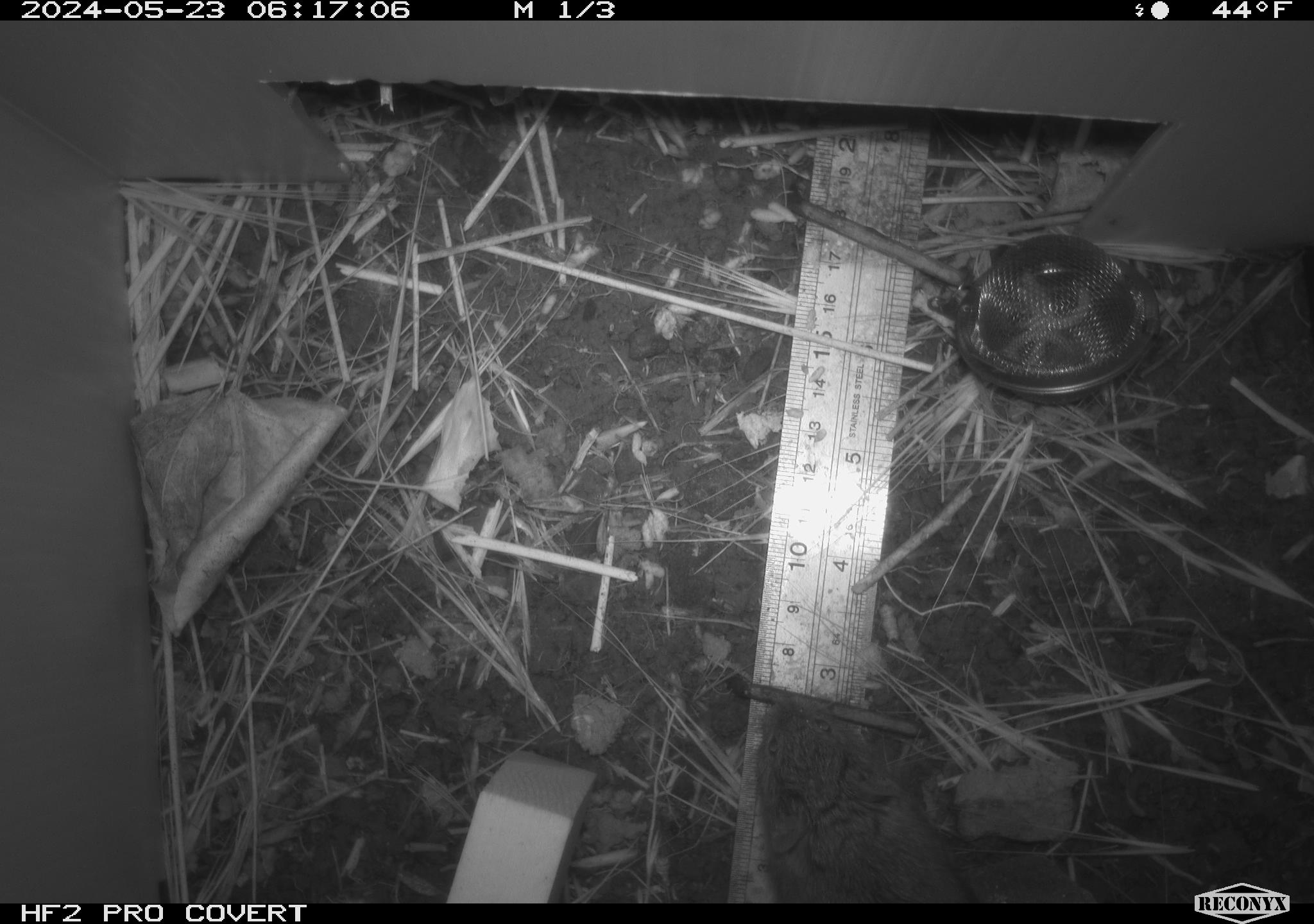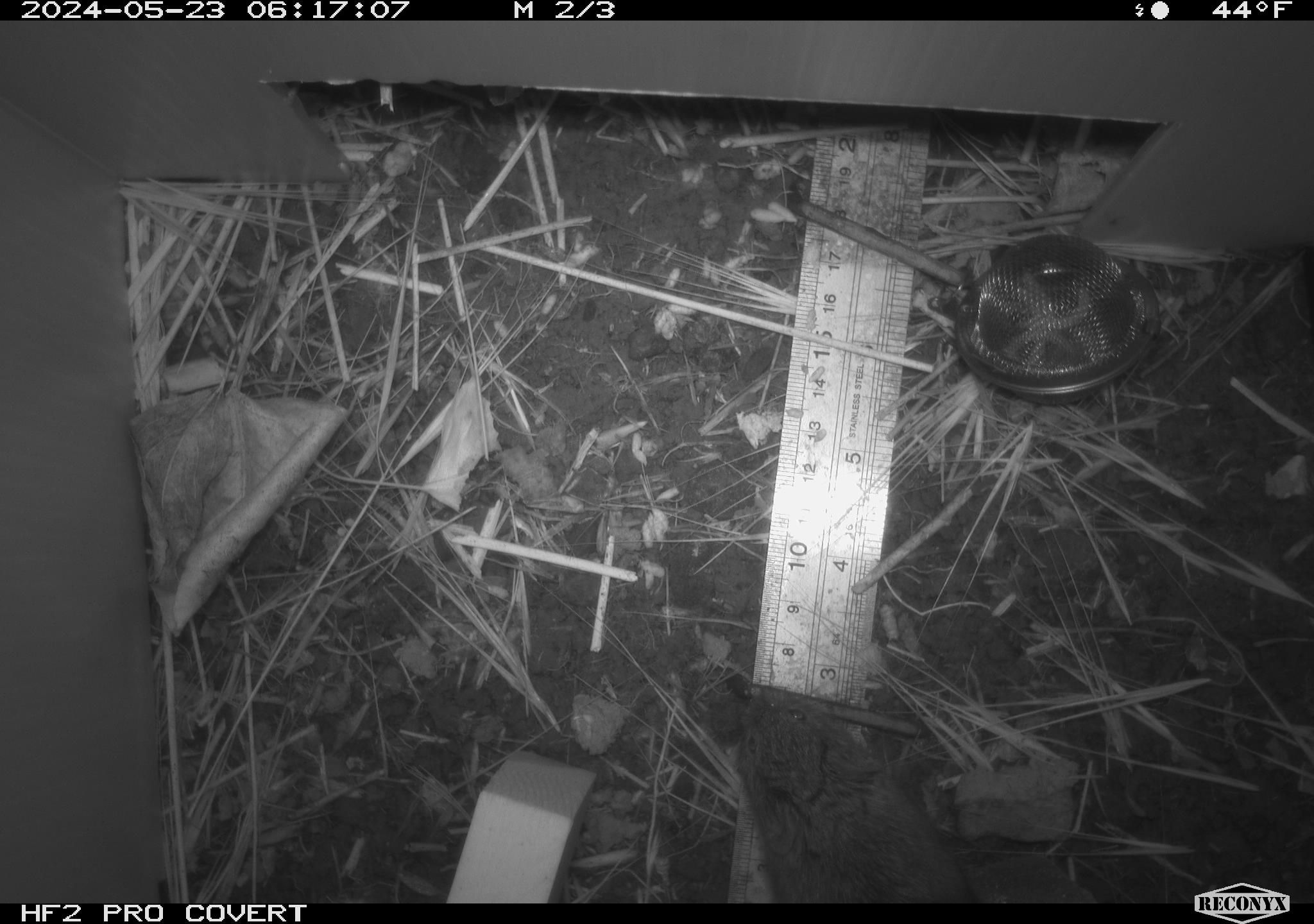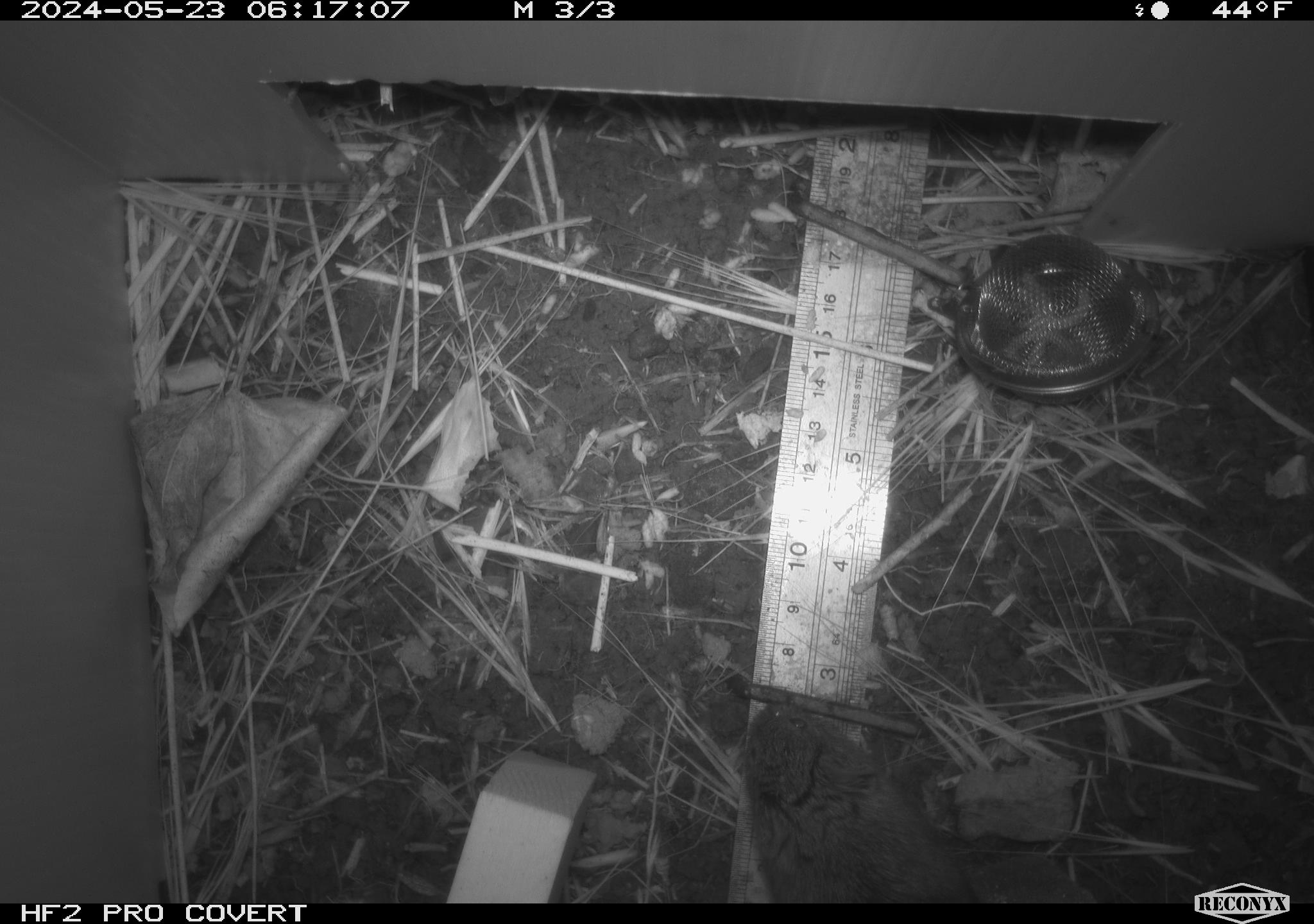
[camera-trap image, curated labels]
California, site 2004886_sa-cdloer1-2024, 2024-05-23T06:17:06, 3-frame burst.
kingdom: Animalia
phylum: Chordata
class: Mammalia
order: Rodentia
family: Cricetidae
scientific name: Arvicolinae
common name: voles, lemmings, and muskrats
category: arvicolinae subfamily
Arvicolinae subfamily (voles, lemmings, and muskrats) (Arvicolinae).